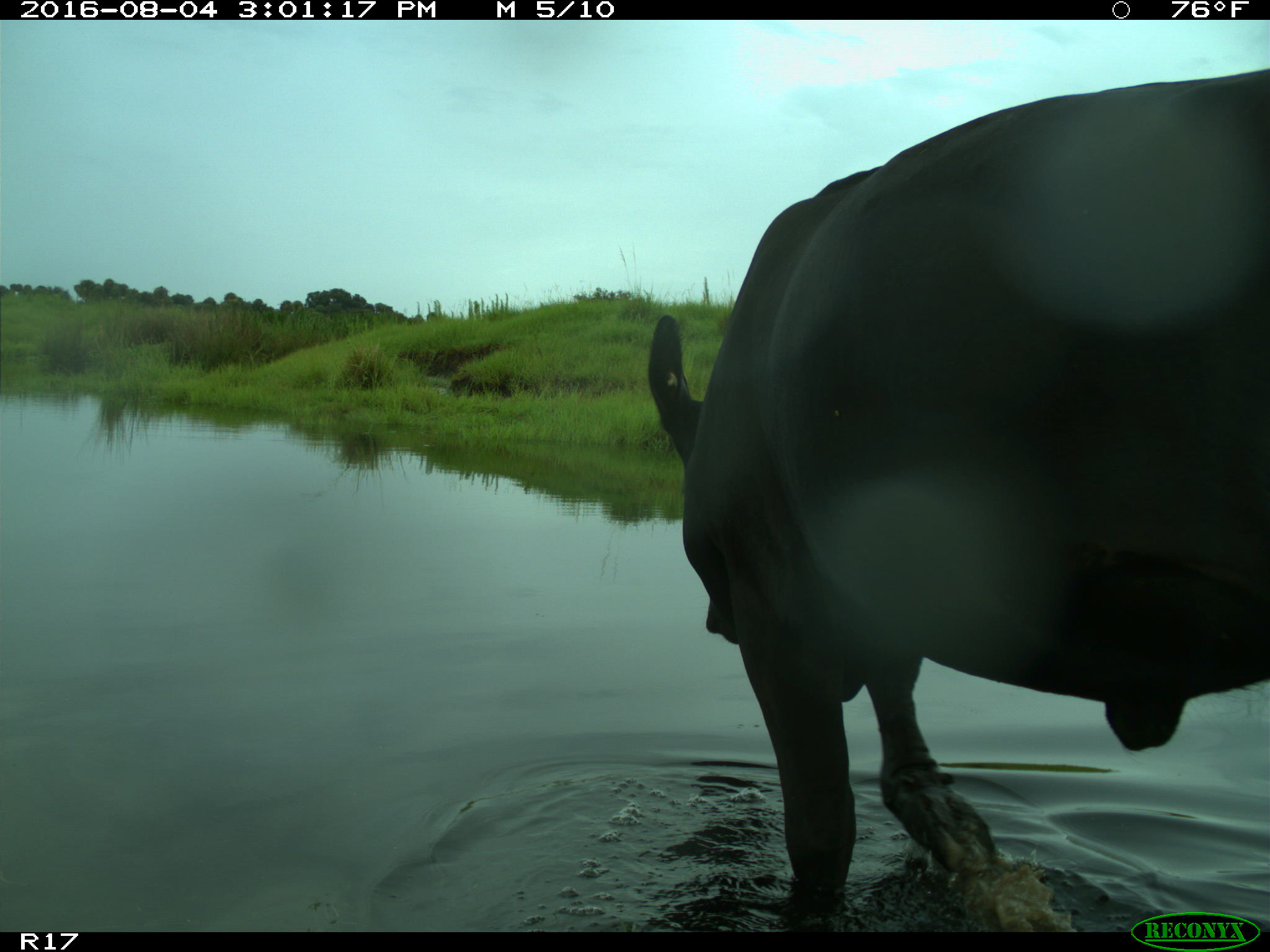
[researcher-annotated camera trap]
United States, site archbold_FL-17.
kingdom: Animalia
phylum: Chordata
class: Mammalia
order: Artiodactyla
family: Bovidae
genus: Bos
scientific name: Bos taurus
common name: domestic cow